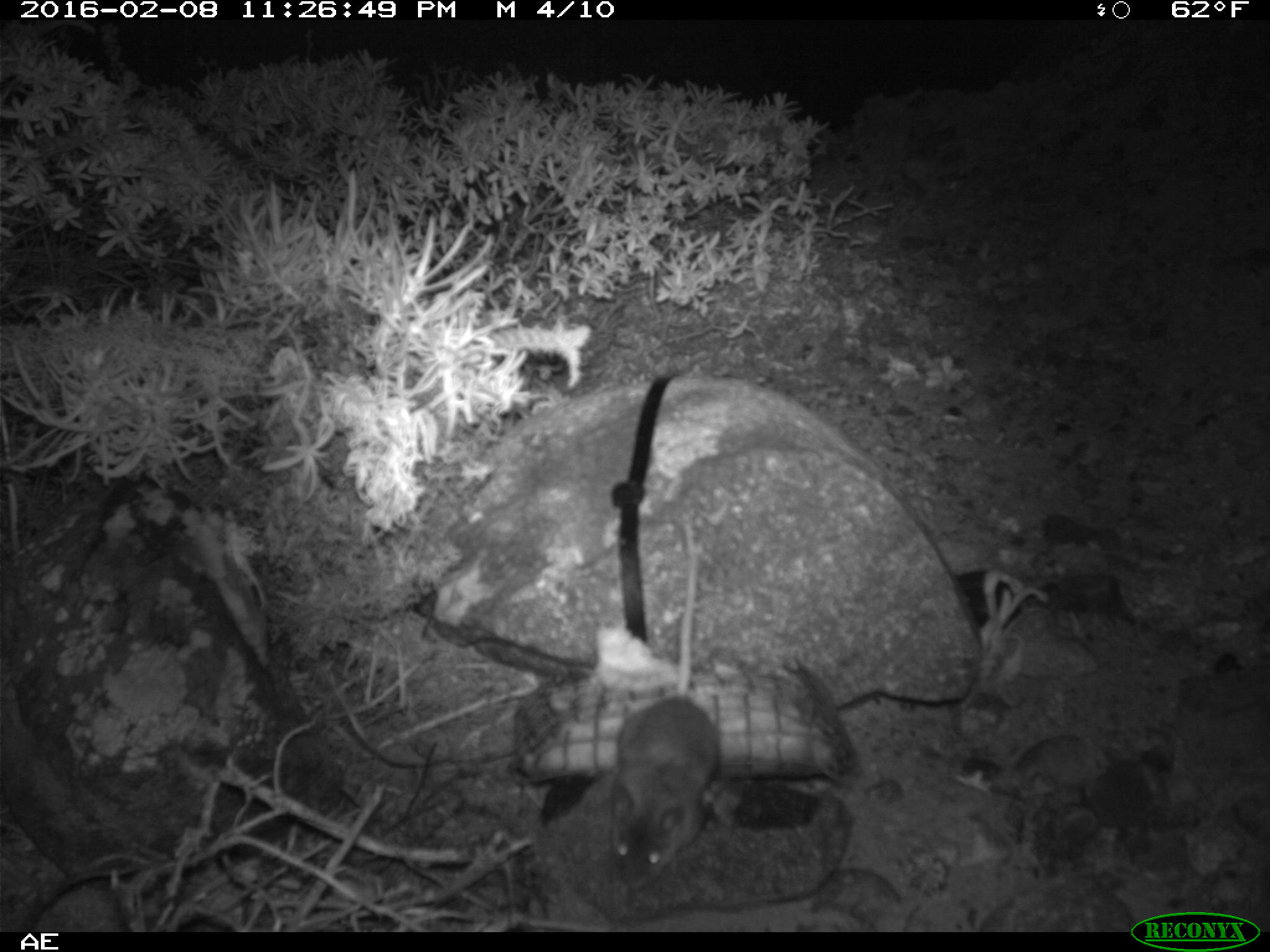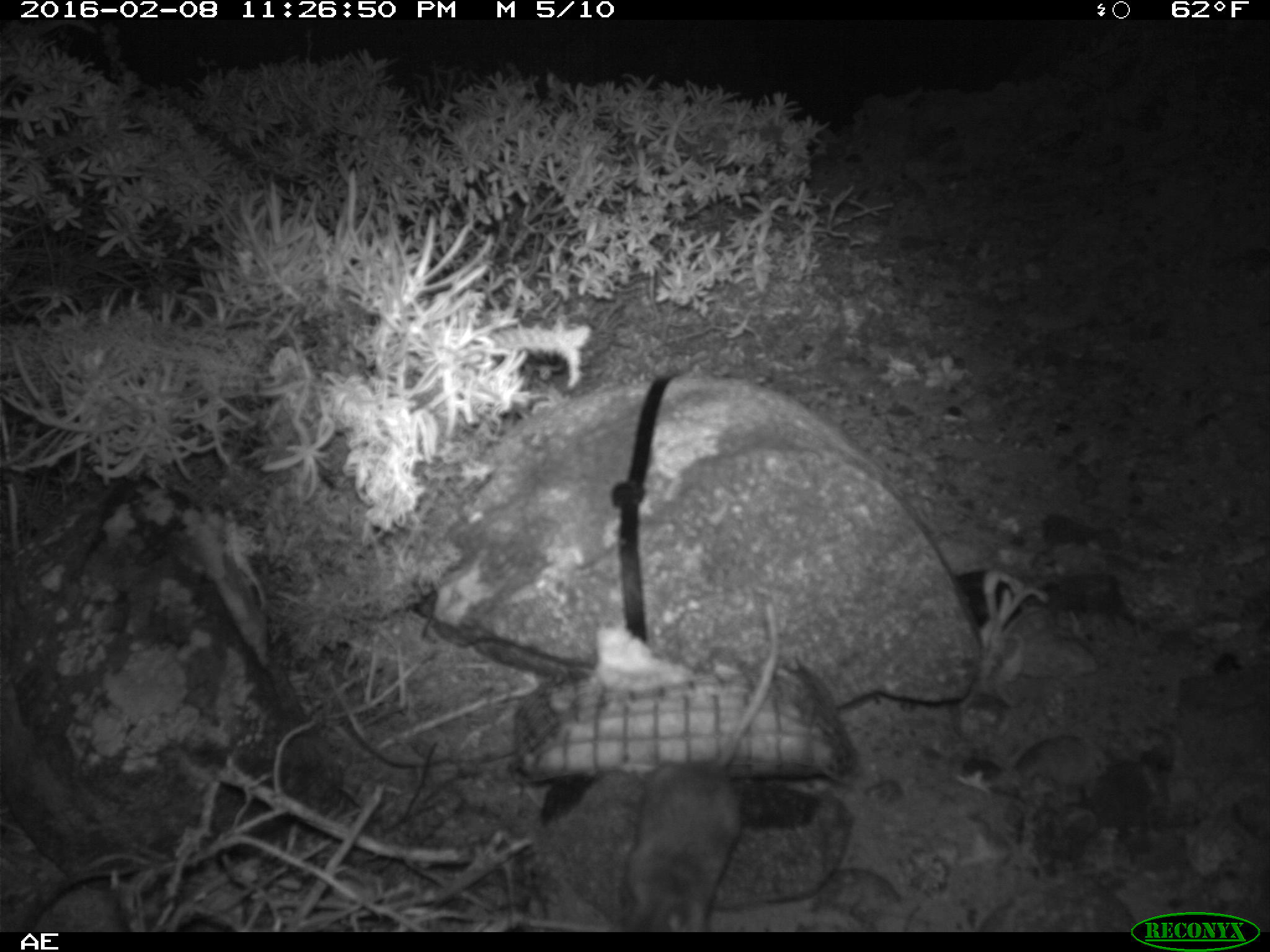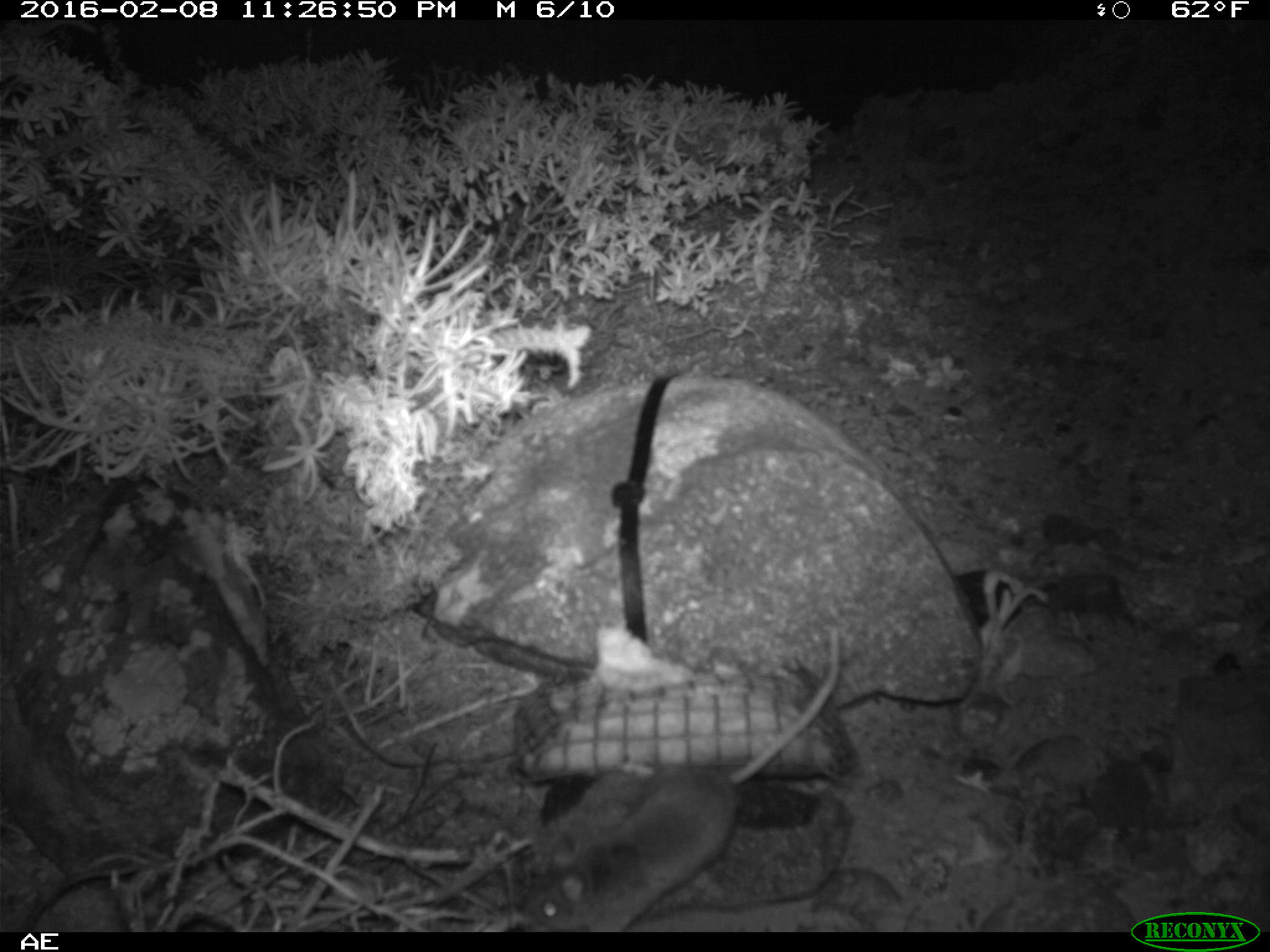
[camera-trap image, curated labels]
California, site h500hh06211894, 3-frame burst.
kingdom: Animalia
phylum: Chordata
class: Mammalia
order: Rodentia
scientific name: Rodentia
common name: rodent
Rodent (Rodentia).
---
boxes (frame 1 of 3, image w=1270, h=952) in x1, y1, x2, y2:
rodent: 615, 516, 722, 892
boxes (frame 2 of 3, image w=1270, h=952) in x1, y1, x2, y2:
rodent: 620, 602, 777, 932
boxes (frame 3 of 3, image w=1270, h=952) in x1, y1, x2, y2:
rodent: 525, 625, 841, 932